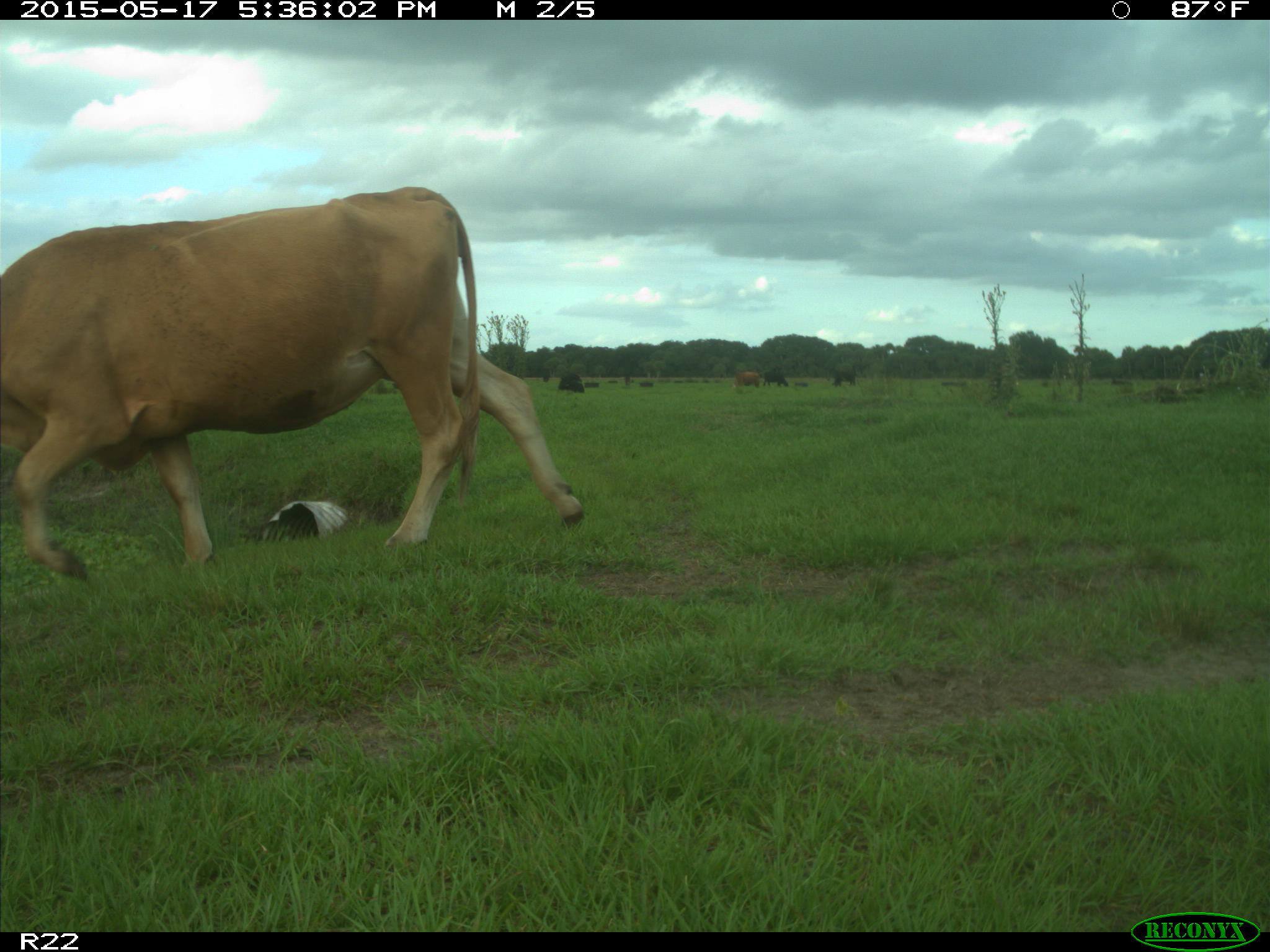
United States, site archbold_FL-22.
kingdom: Animalia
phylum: Chordata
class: Mammalia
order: Artiodactyla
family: Bovidae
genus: Bos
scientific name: Bos taurus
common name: domestic cow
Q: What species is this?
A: Bos taurus (domestic cow).